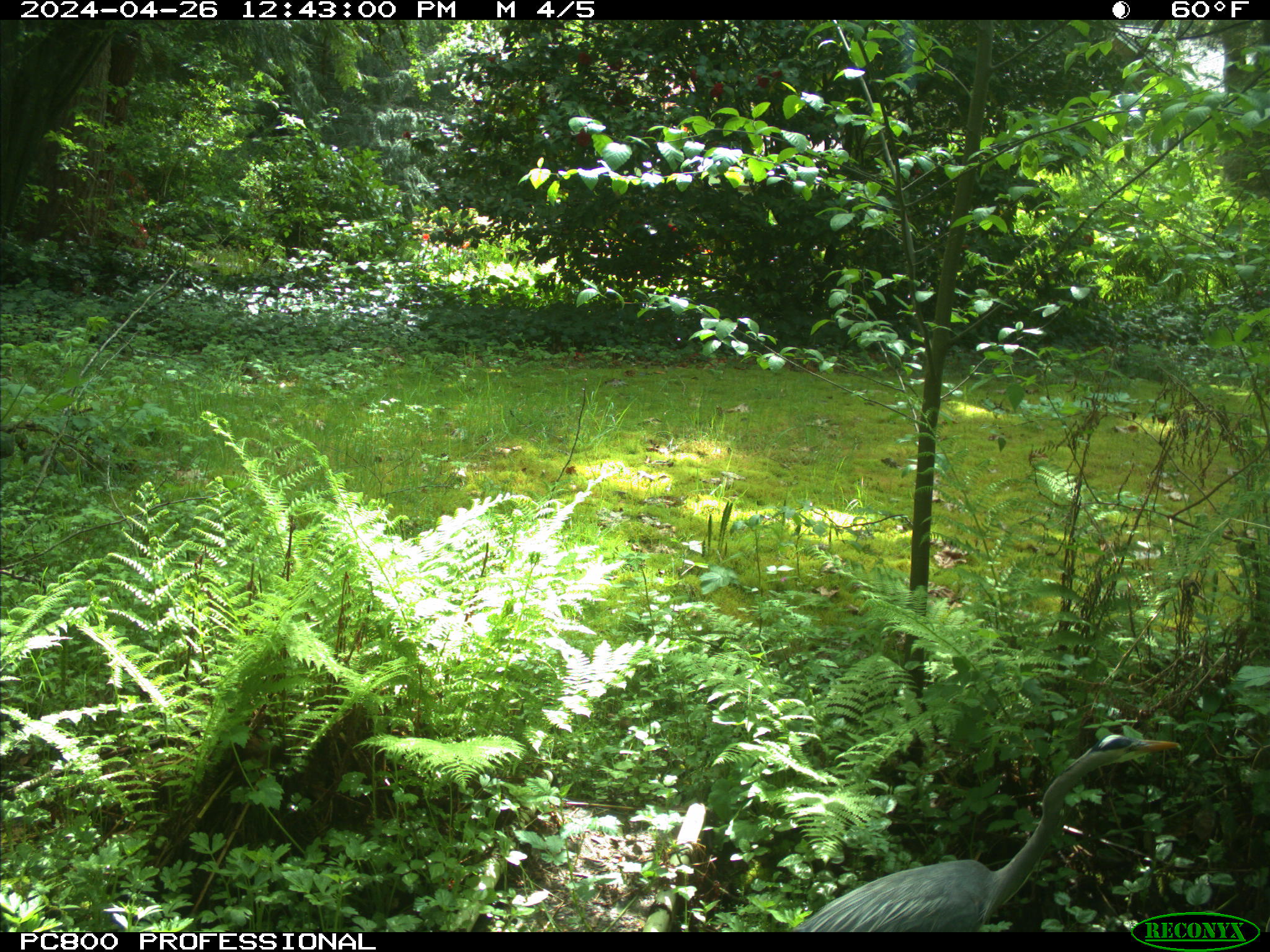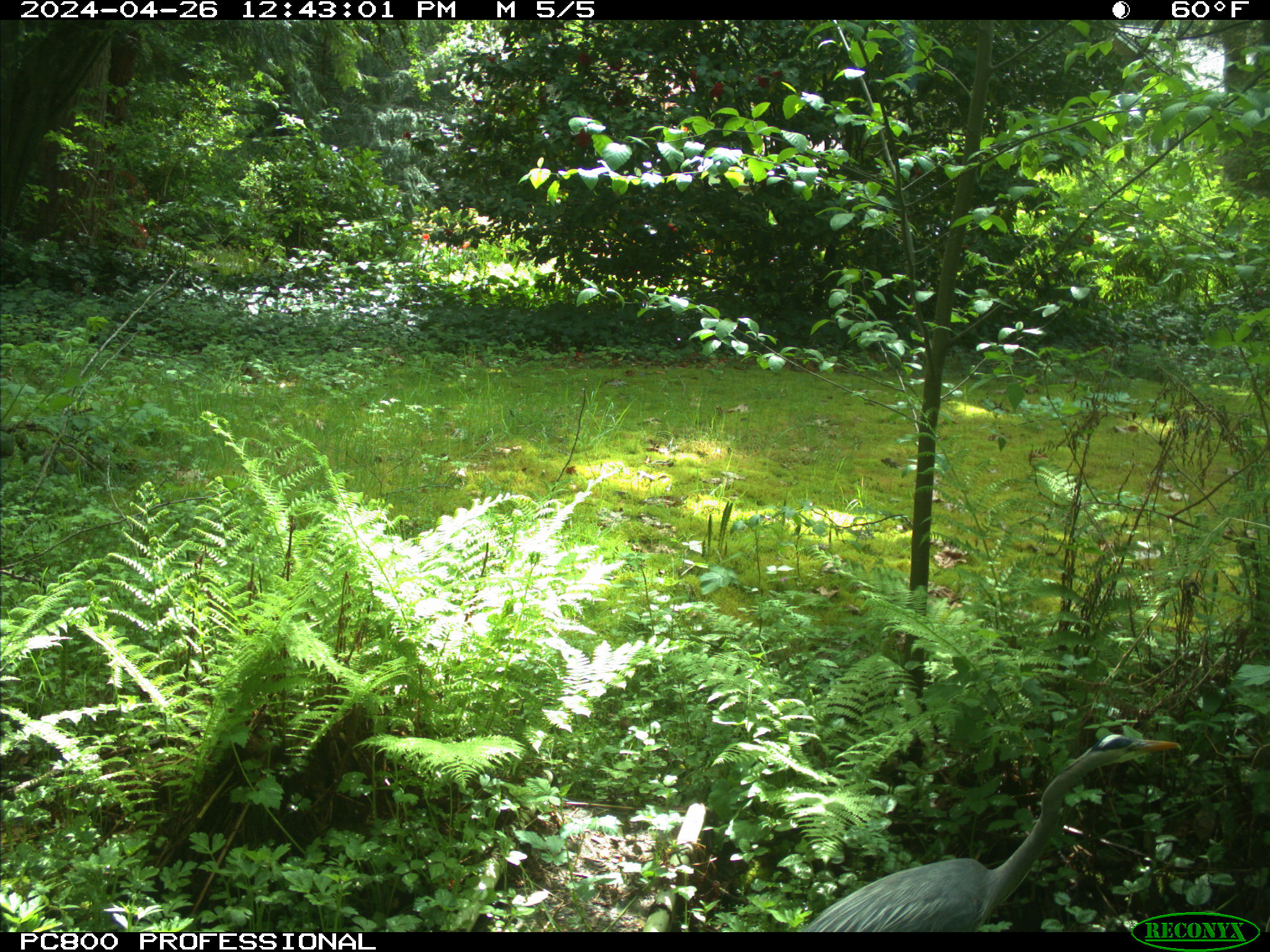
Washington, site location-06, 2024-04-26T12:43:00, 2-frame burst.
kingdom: Animalia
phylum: Chordata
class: Aves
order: Pelecaniformes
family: Ardeidae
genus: Ardea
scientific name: Ardea herodias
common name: great blue heron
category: heron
Heron (great blue heron) (Ardea herodias).